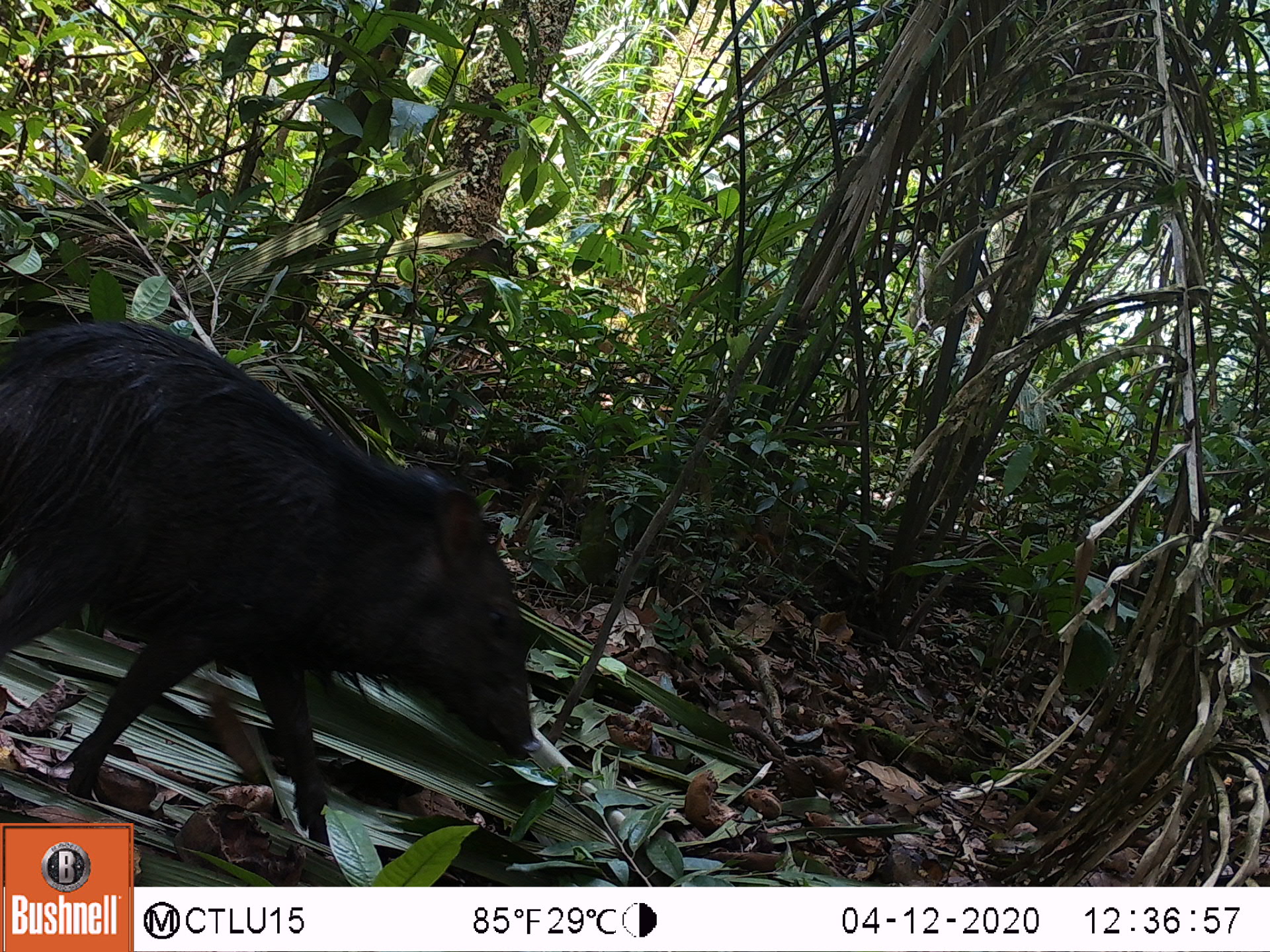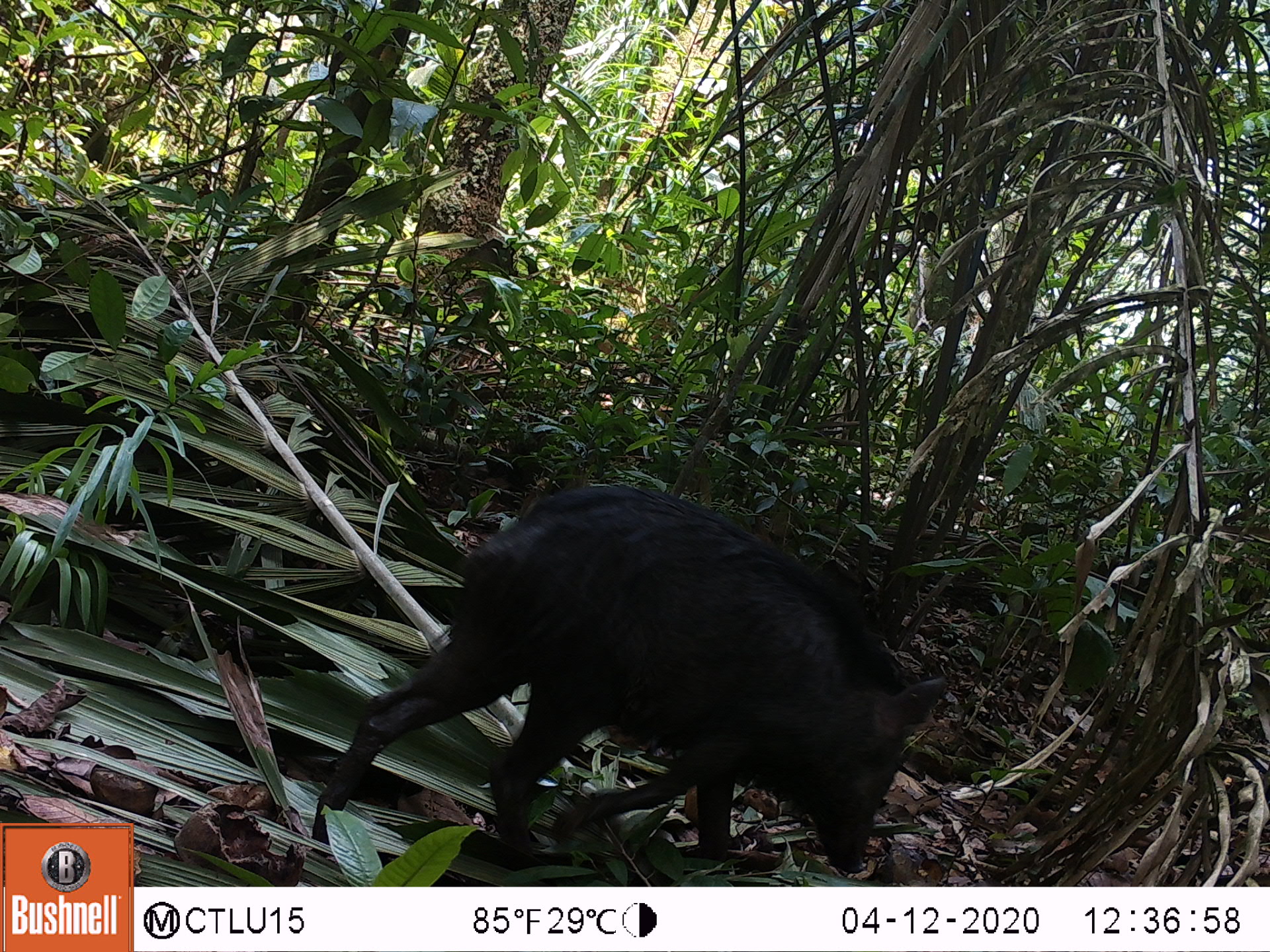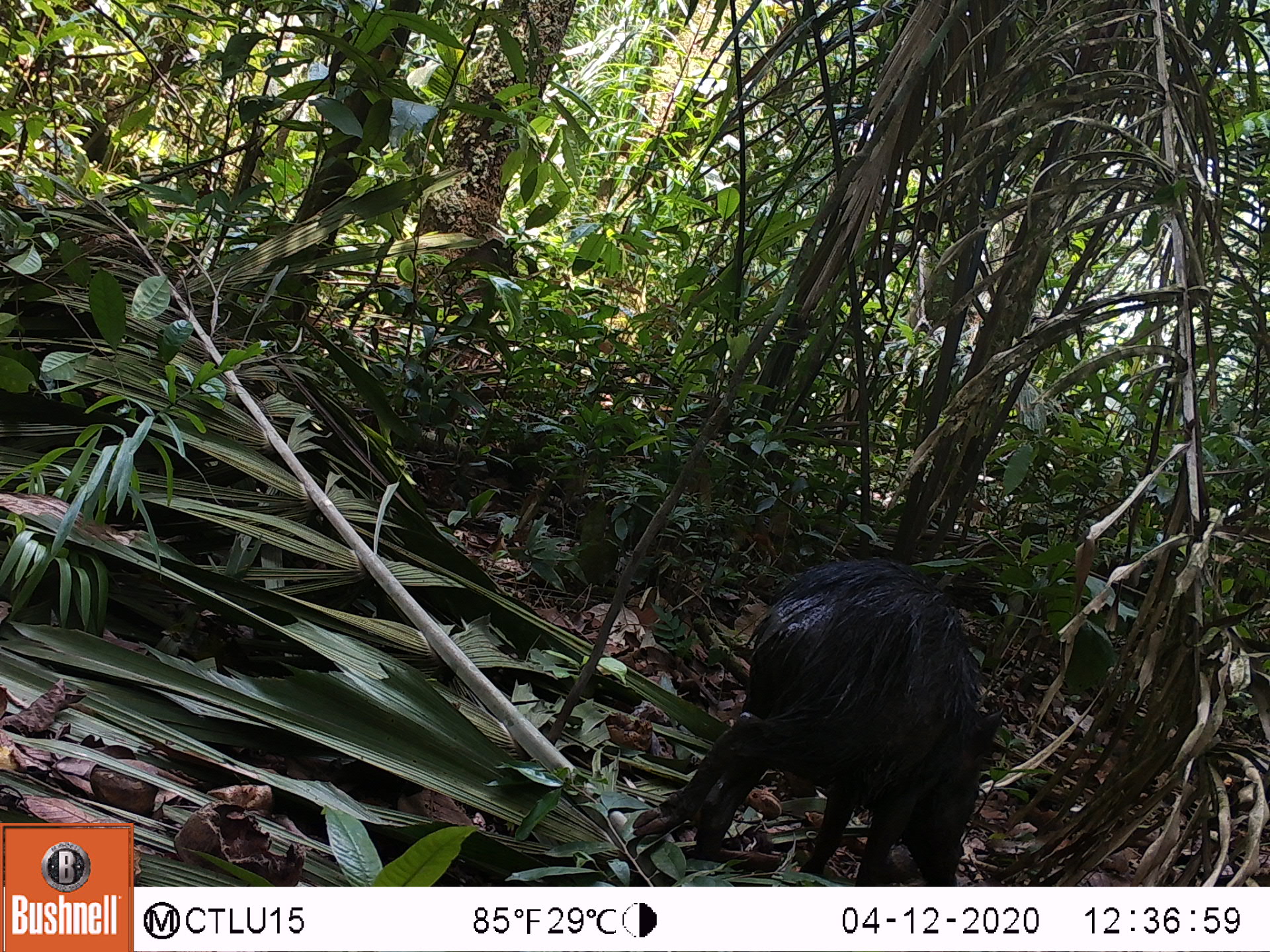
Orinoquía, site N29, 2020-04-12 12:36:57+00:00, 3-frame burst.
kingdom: Animalia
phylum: Chordata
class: Mammalia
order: Artiodactyla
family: Tayassuidae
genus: Tayassu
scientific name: Tayassu pecari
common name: white-lipped peccary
White-lipped peccary (Tayassu pecari).